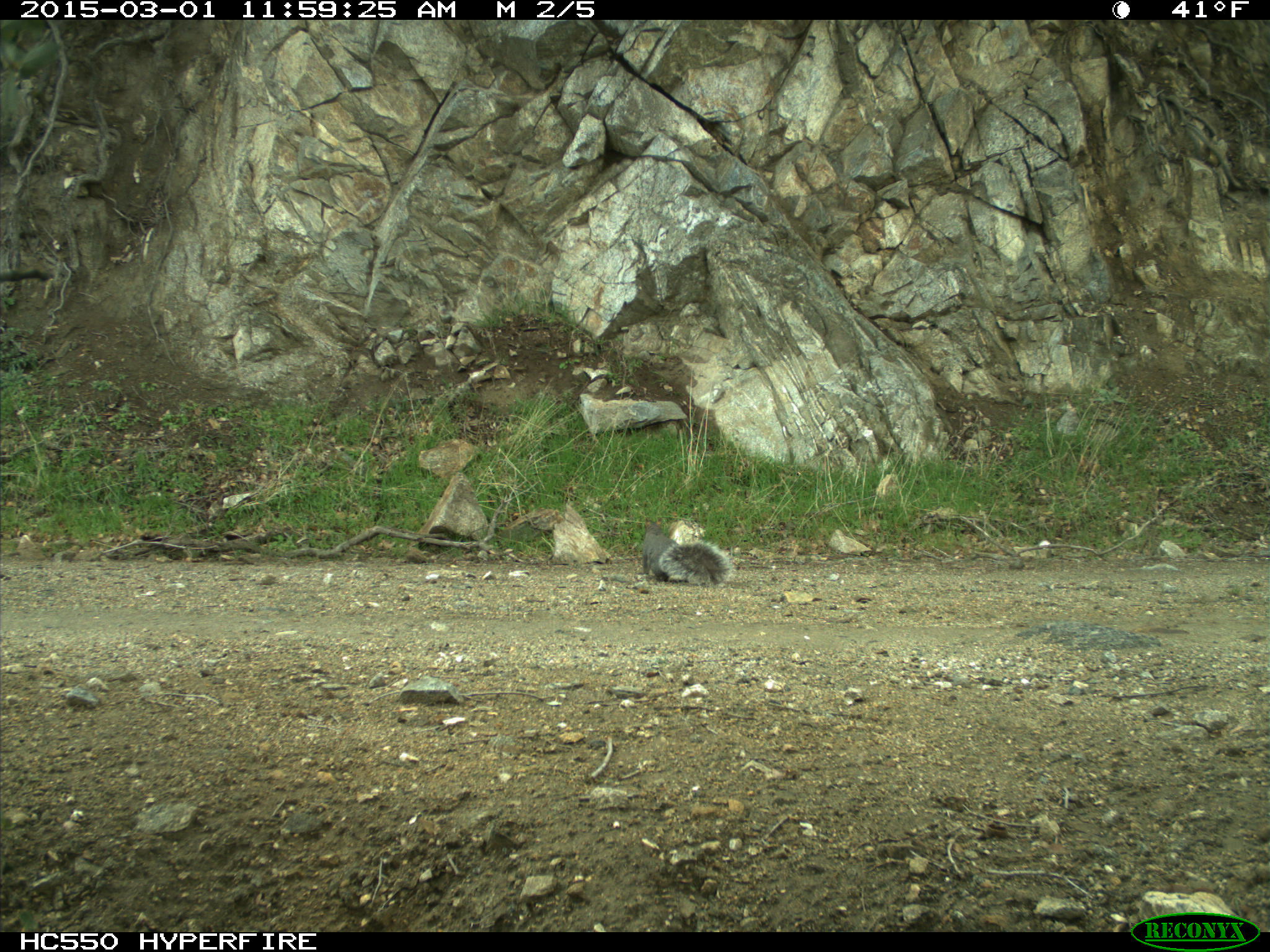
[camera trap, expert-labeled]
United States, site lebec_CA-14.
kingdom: Animalia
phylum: Chordata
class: Mammalia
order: Rodentia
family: Sciuridae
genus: Sciurus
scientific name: Sciurus carolinensis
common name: eastern gray squirrel